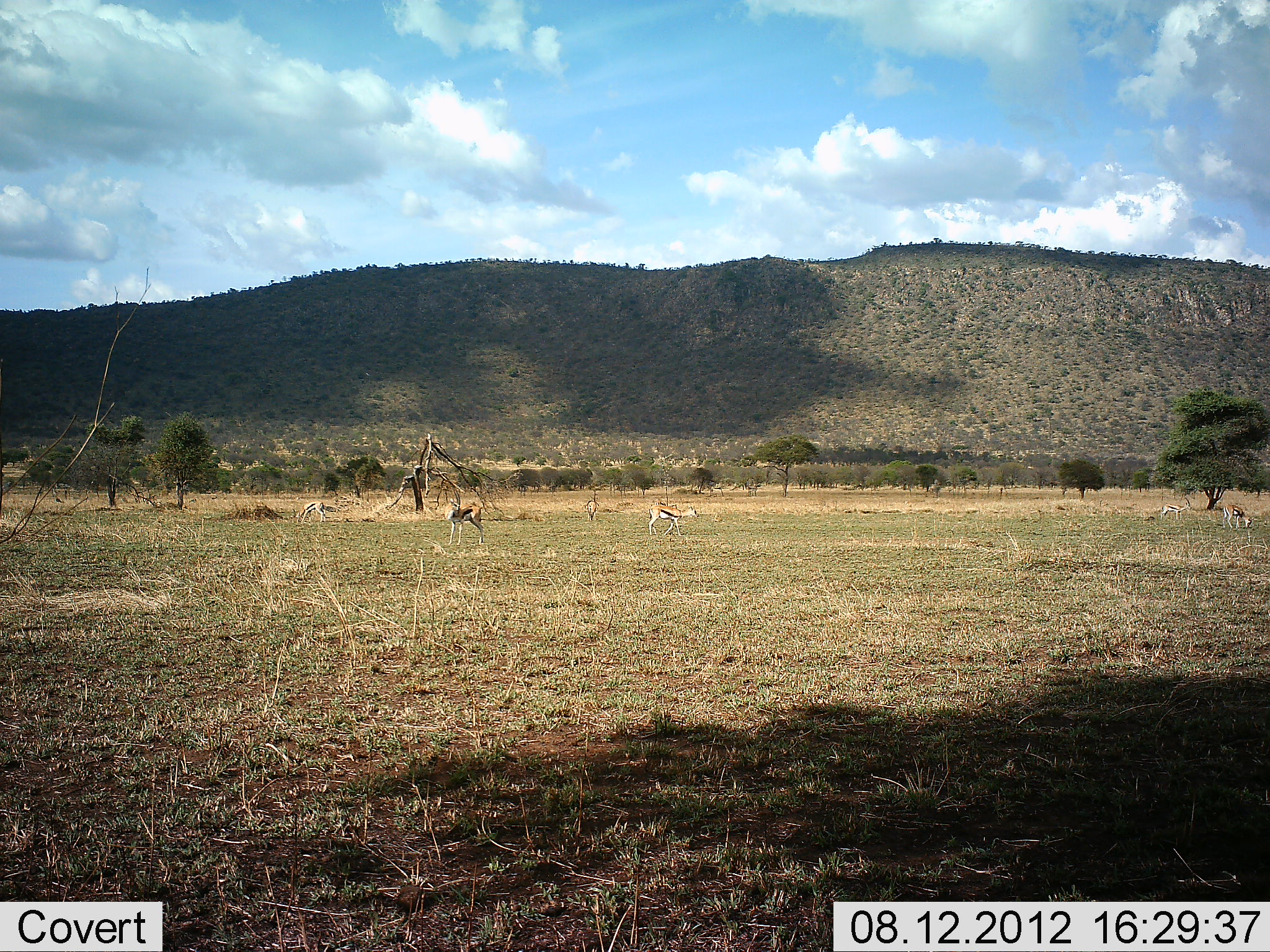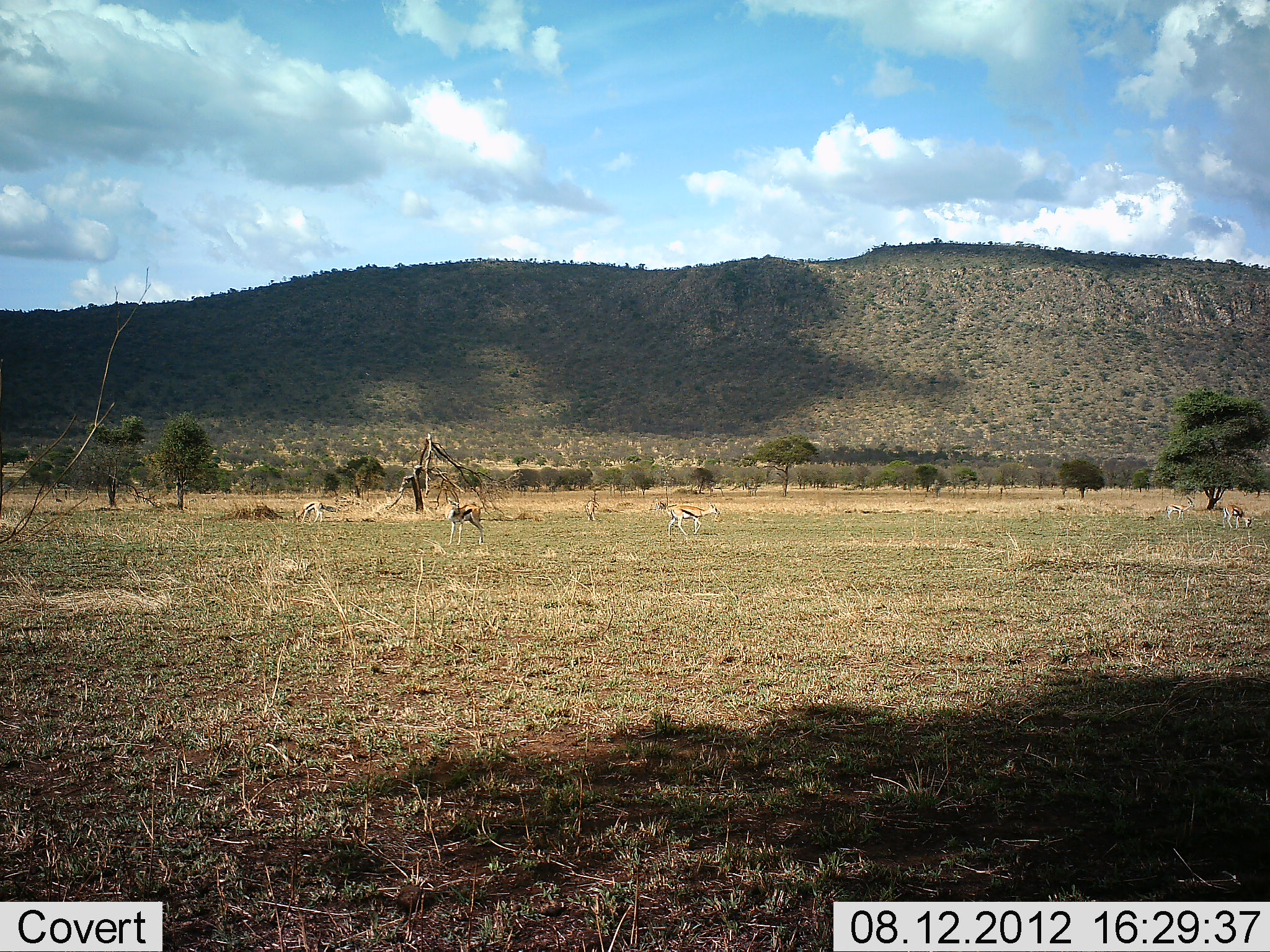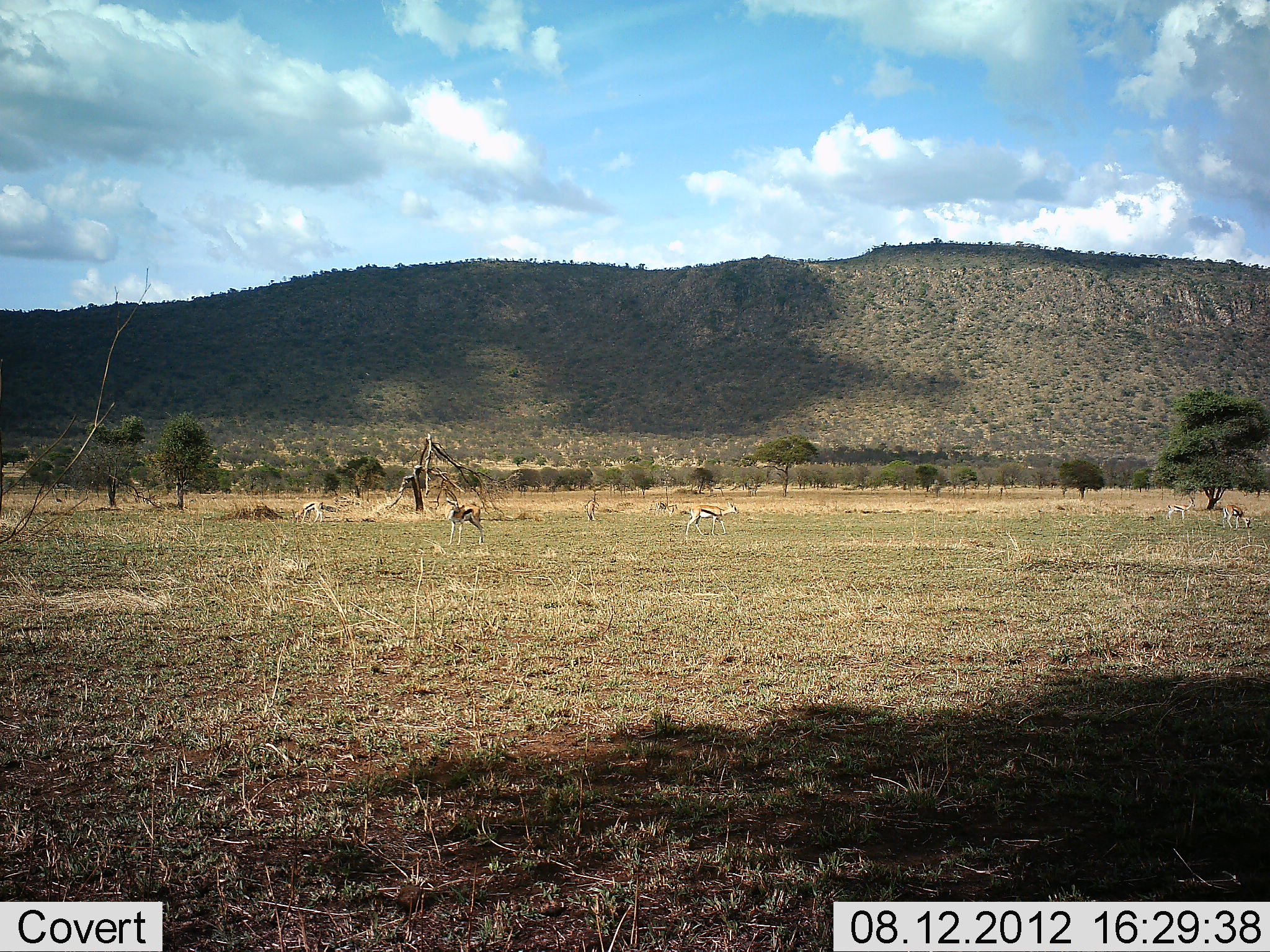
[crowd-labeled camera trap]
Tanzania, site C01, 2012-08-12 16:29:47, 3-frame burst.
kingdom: Animalia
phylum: Chordata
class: Mammalia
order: Artiodactyla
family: Bovidae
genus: Eudorcas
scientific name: Eudorcas thomsonii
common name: thomson's gazelle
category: gazellethomsons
Gazellethomsons (thomson's gazelle) (Eudorcas thomsonii), count 5. Behavior (volunteer vote fractions): standing 60%, resting 0%, moving 60%, interacting 0%. Young present (vote fraction): 0%. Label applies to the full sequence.